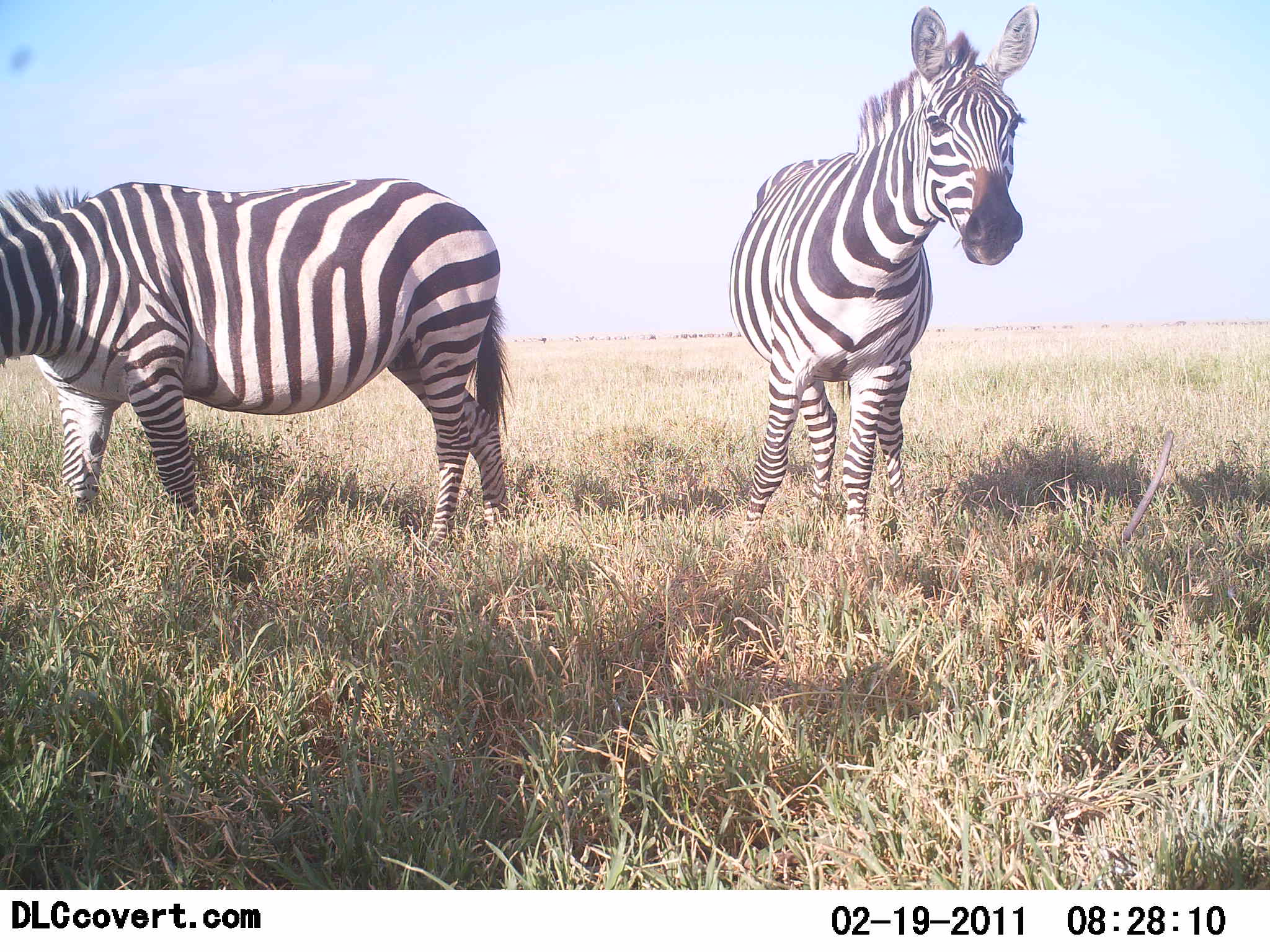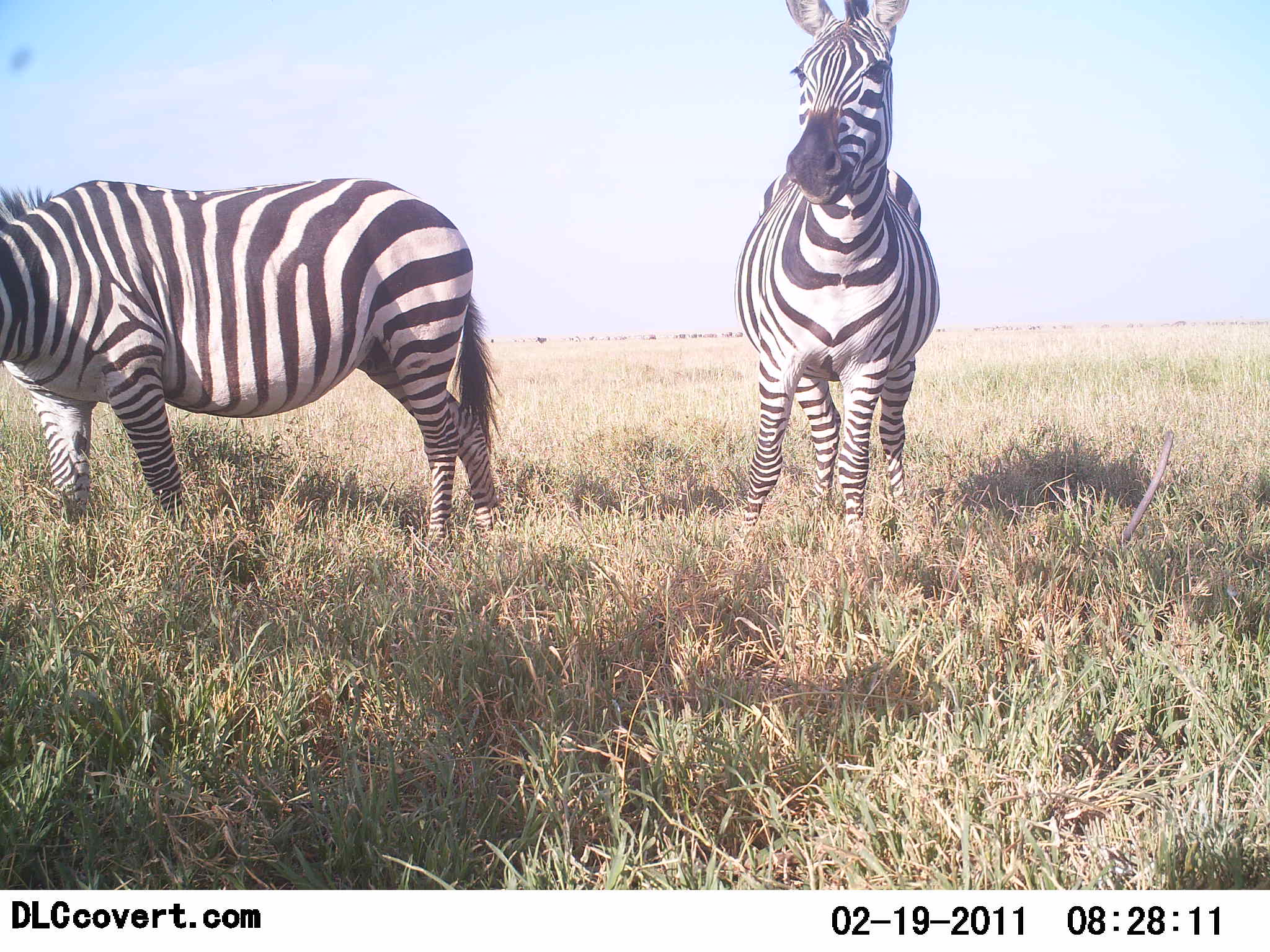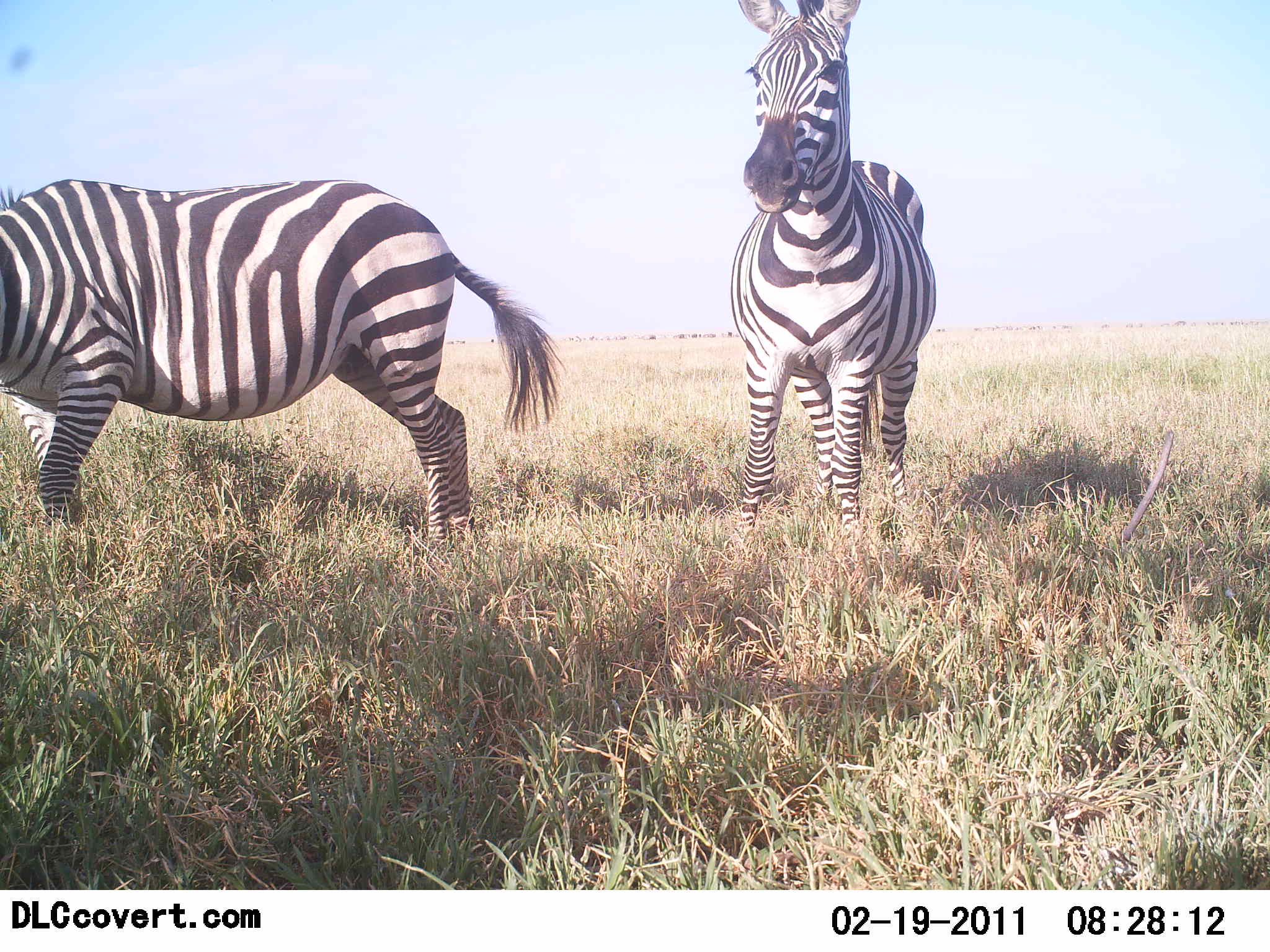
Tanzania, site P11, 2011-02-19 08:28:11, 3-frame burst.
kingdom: Animalia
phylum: Chordata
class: Mammalia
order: Perissodactyla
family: Equidae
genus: Equus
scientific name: Equus quagga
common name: plains zebra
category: zebra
Zebra (plains zebra) (Equus quagga), count 2. Behavior (volunteer vote fractions): standing 82%, resting 0%, moving 18%, interacting 0%. Young present (vote fraction): 0%. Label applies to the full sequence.